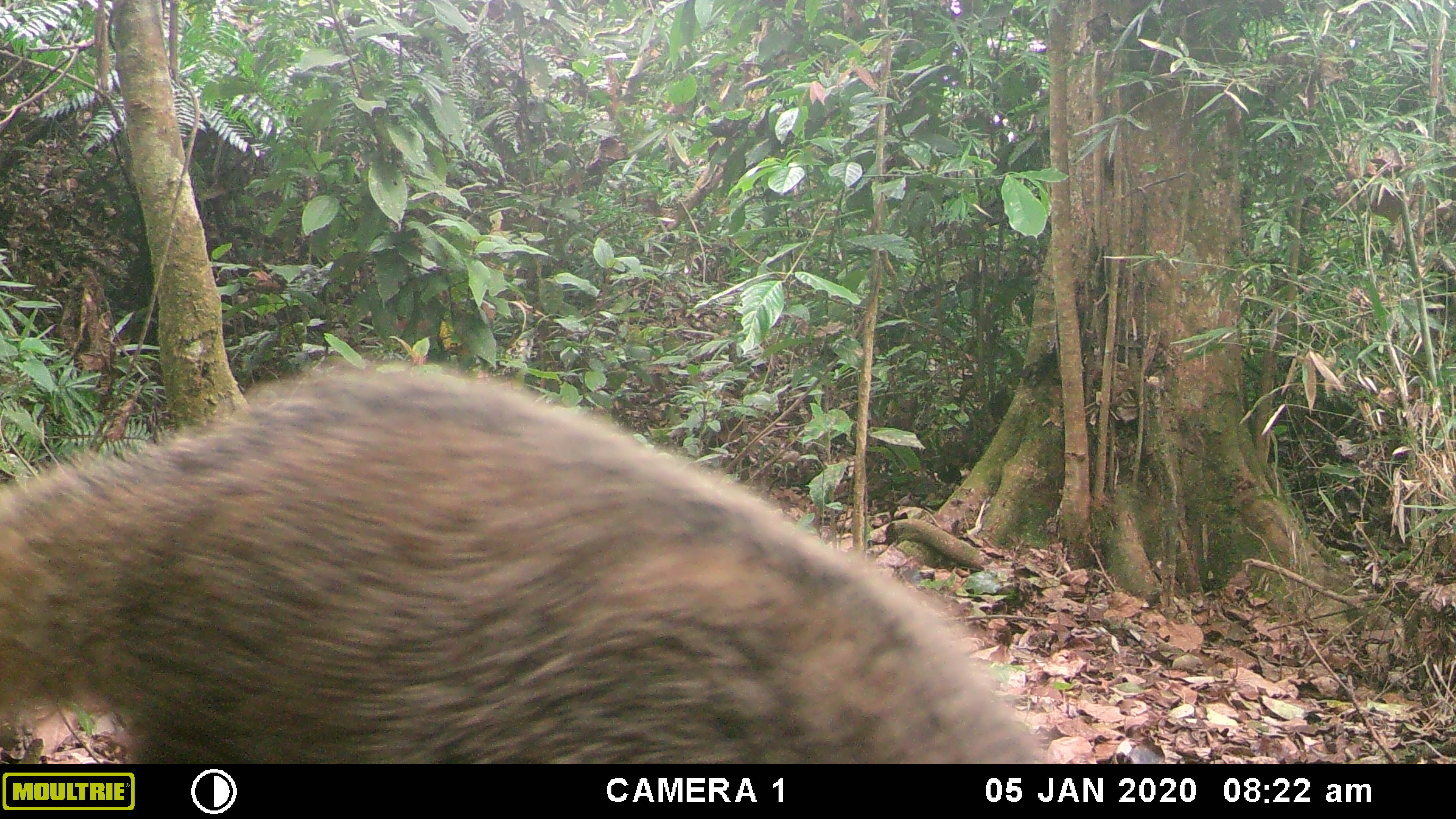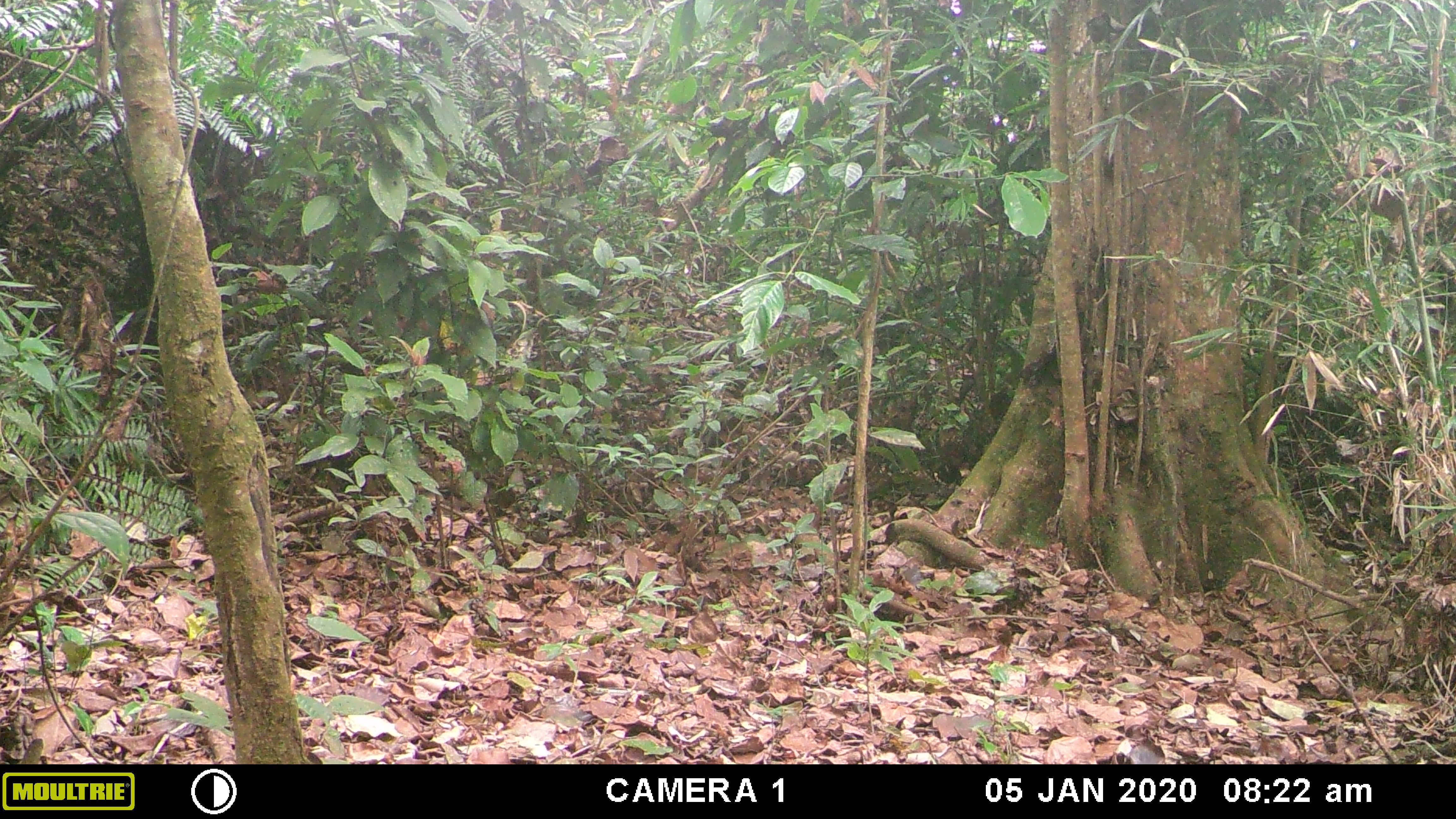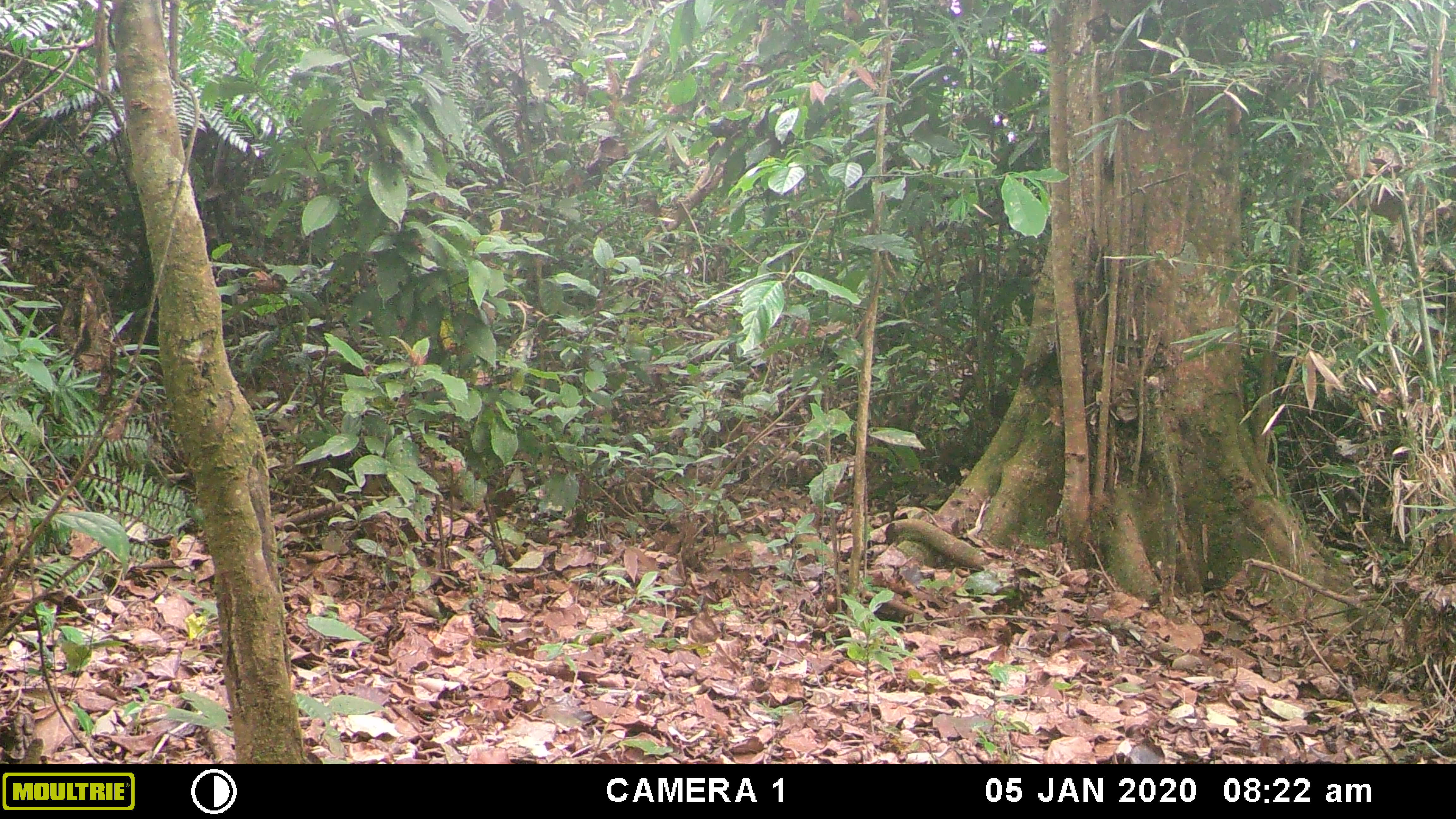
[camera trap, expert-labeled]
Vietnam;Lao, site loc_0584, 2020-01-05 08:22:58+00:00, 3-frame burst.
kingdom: Animalia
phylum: Chordata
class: Mammalia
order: Carnivora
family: Herpestidae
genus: Urva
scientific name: Urva urva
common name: crab-eating mongoose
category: crab eating mongoose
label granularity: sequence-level